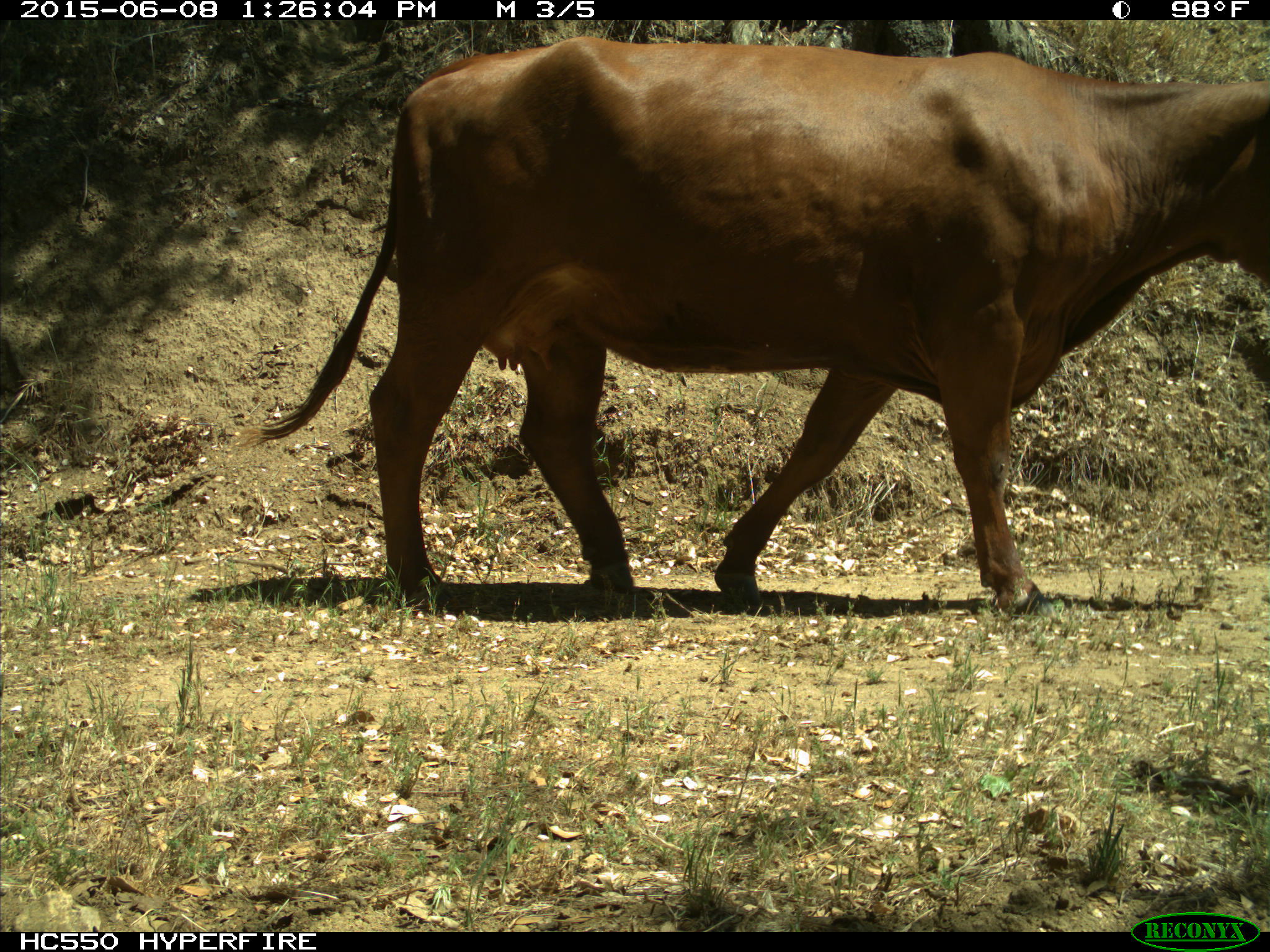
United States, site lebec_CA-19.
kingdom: Animalia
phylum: Chordata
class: Mammalia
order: Artiodactyla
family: Bovidae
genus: Bos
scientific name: Bos taurus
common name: domestic cow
Bos taurus (domestic cow).